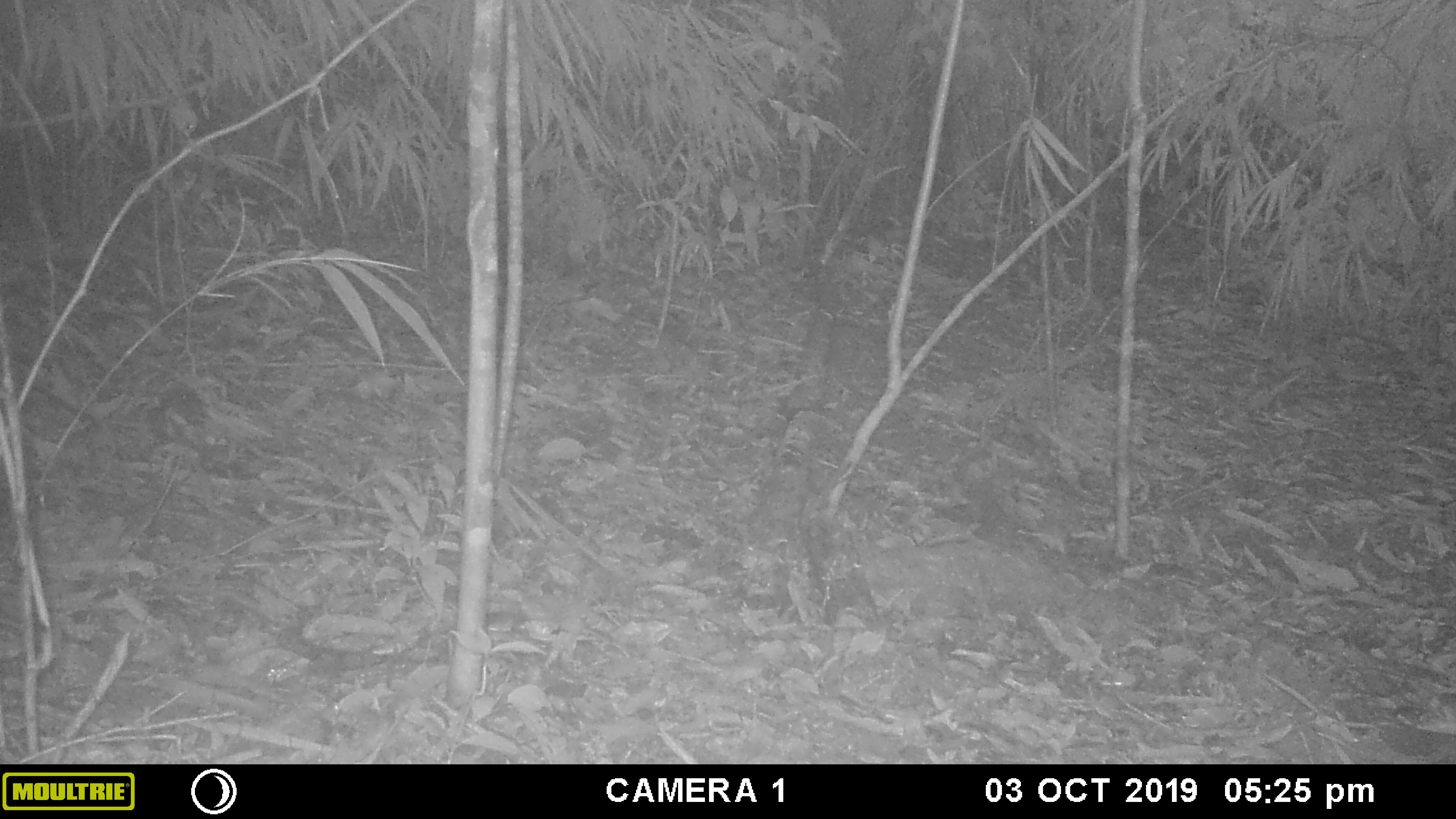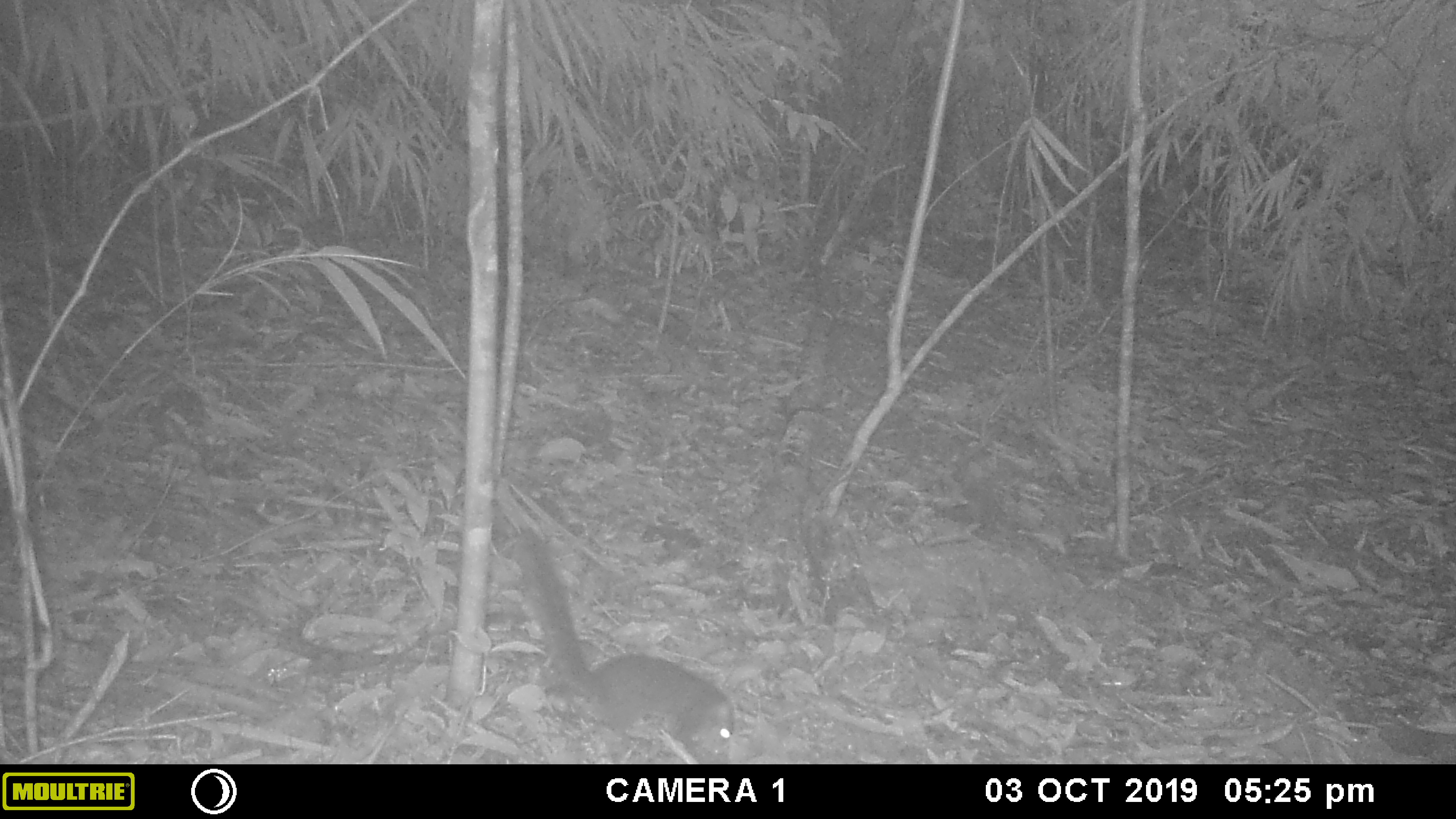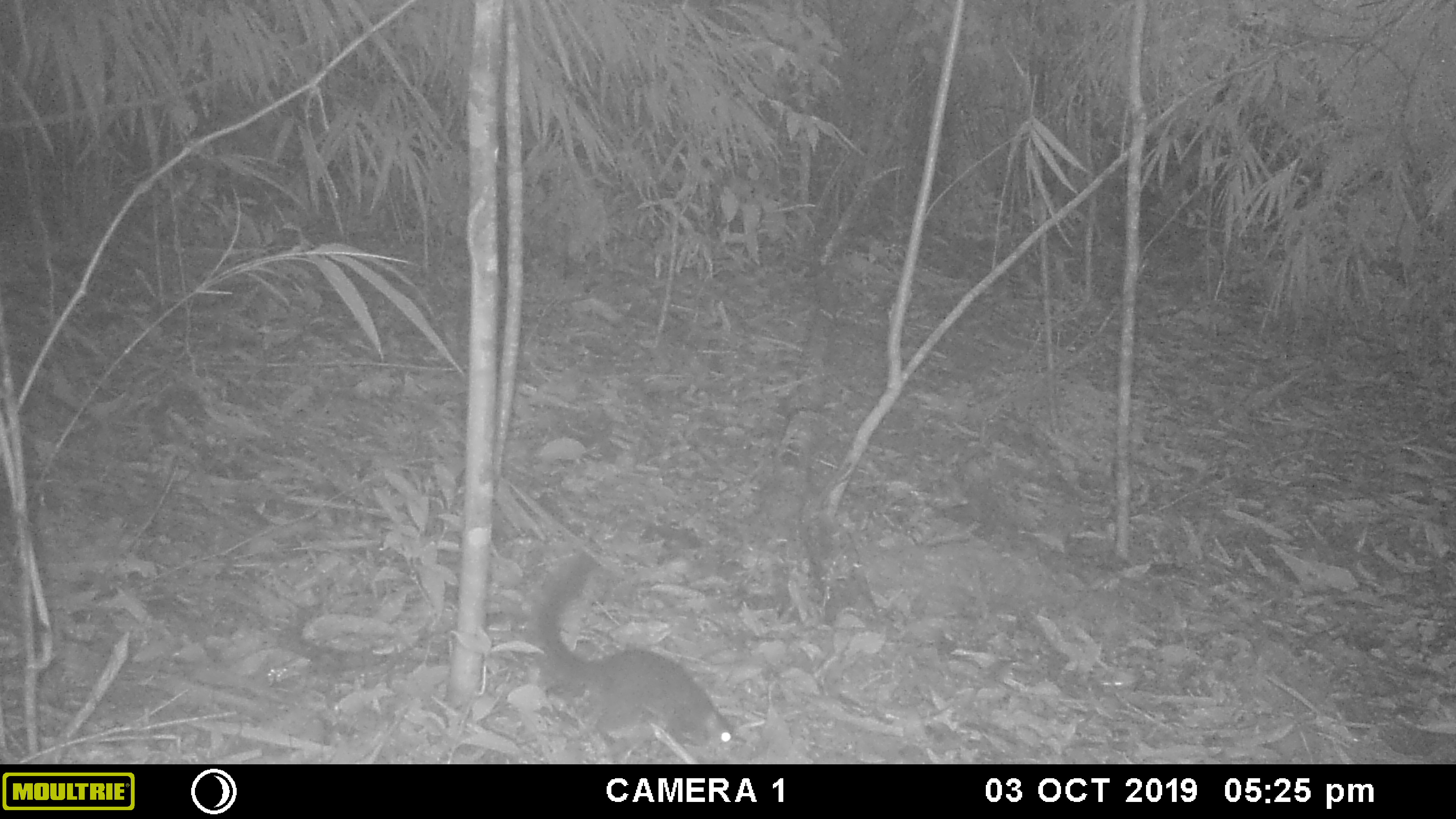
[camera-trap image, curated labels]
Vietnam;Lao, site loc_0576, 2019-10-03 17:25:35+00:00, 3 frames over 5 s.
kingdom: Animalia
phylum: Chordata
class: Mammalia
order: Rodentia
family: Sciuridae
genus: Sciurus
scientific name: Sciurus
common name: squirrel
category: unidentified squirrel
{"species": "unidentified squirrel (squirrel) (Sciurus)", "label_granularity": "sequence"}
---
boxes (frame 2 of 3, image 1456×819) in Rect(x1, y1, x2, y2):
unidentified squirrel: Rect(507, 525, 735, 764)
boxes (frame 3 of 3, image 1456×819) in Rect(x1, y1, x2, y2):
unidentified squirrel: Rect(531, 551, 739, 753)